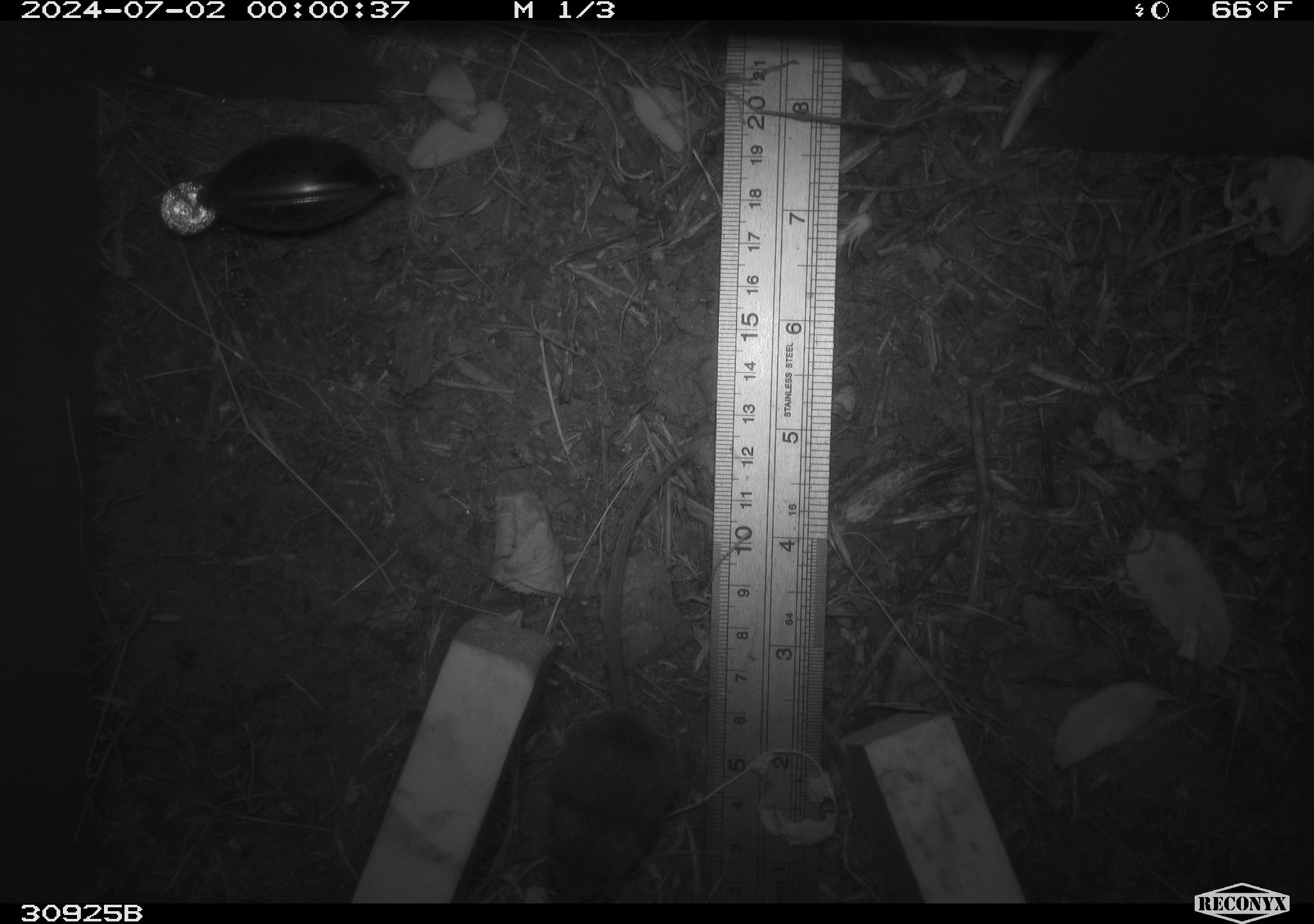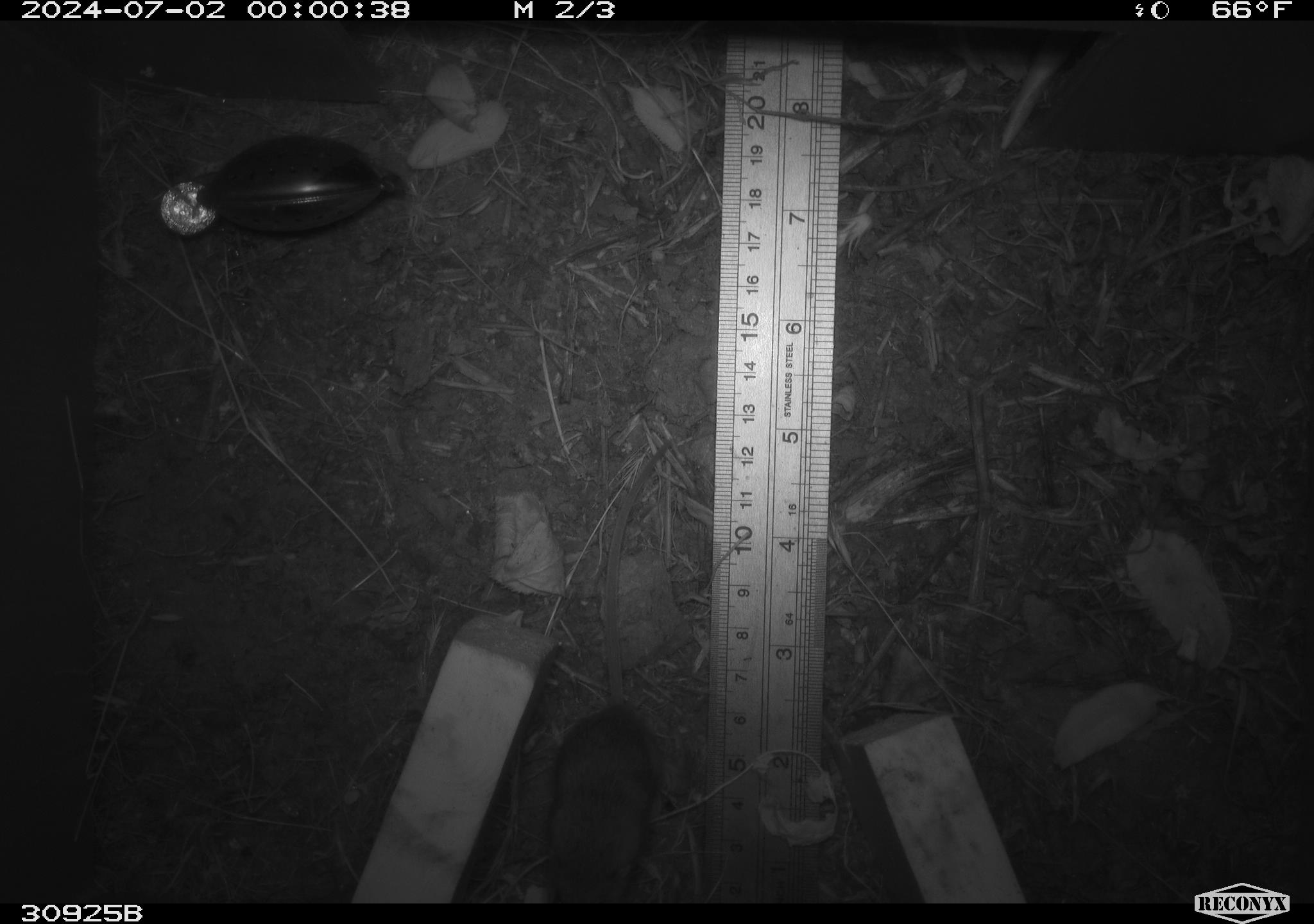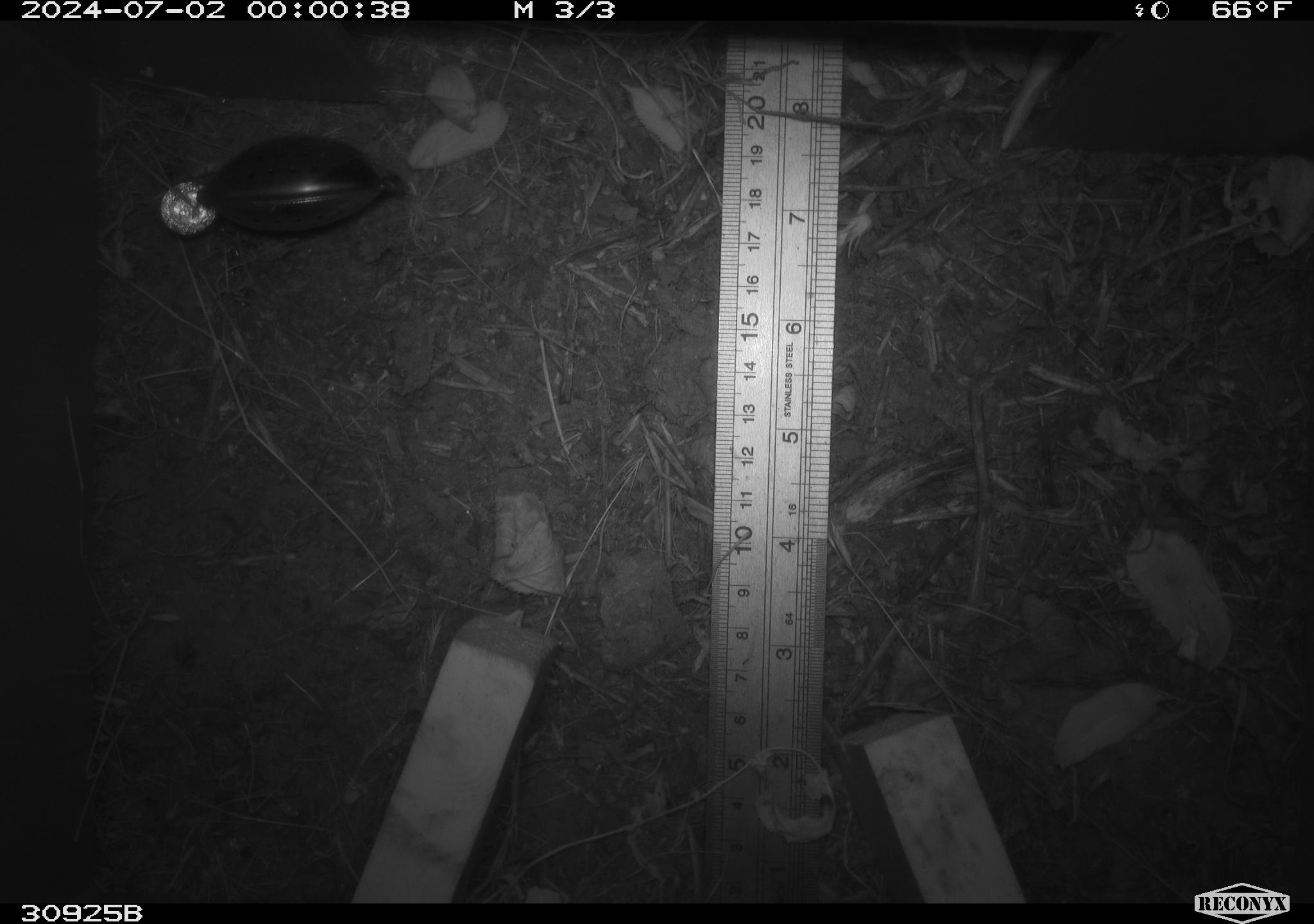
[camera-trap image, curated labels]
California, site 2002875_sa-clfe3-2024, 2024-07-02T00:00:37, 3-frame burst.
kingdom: Animalia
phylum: Chordata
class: Mammalia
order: Rodentia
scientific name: Rodentia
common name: mouse species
Mouse species (Rodentia).